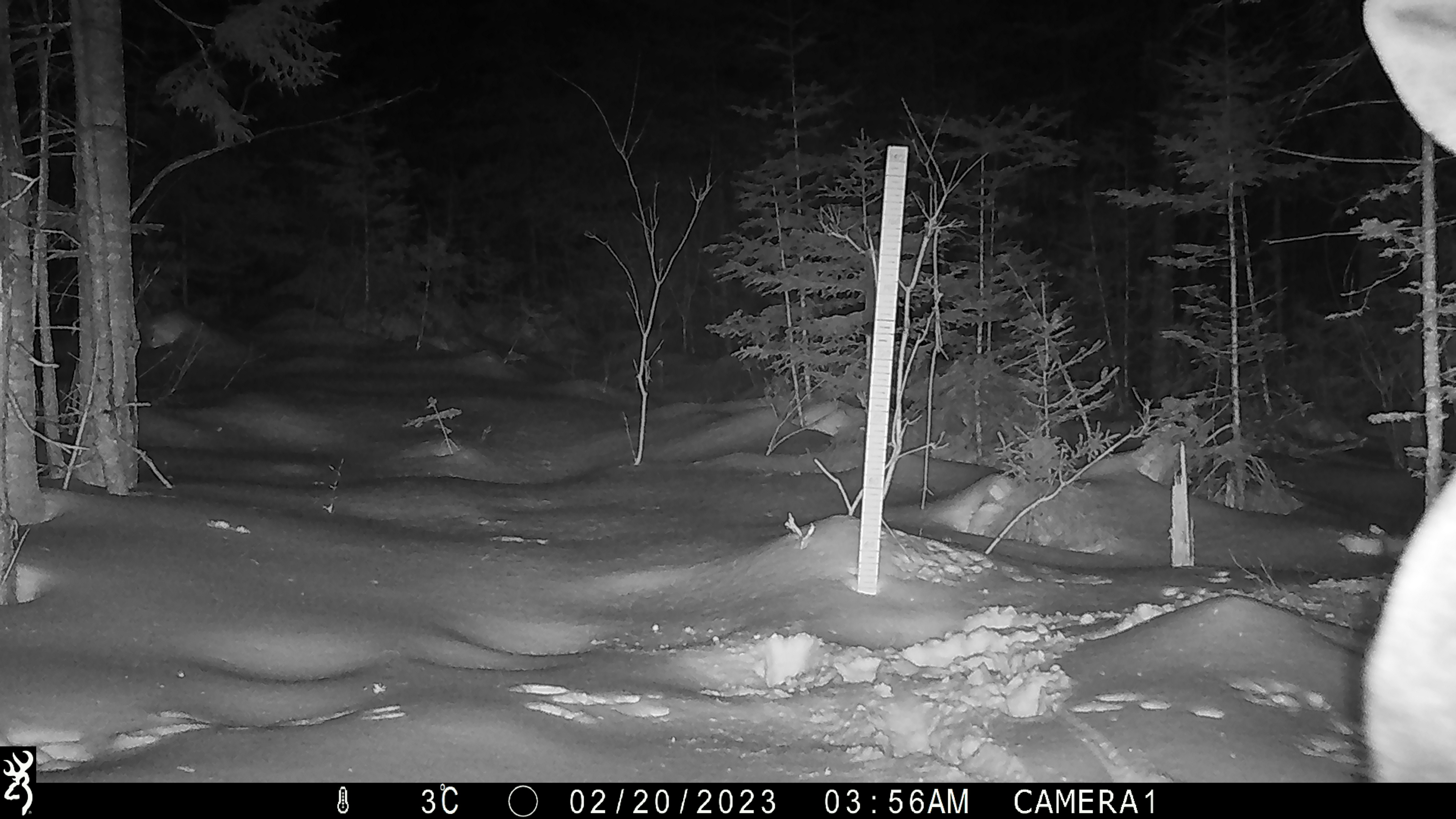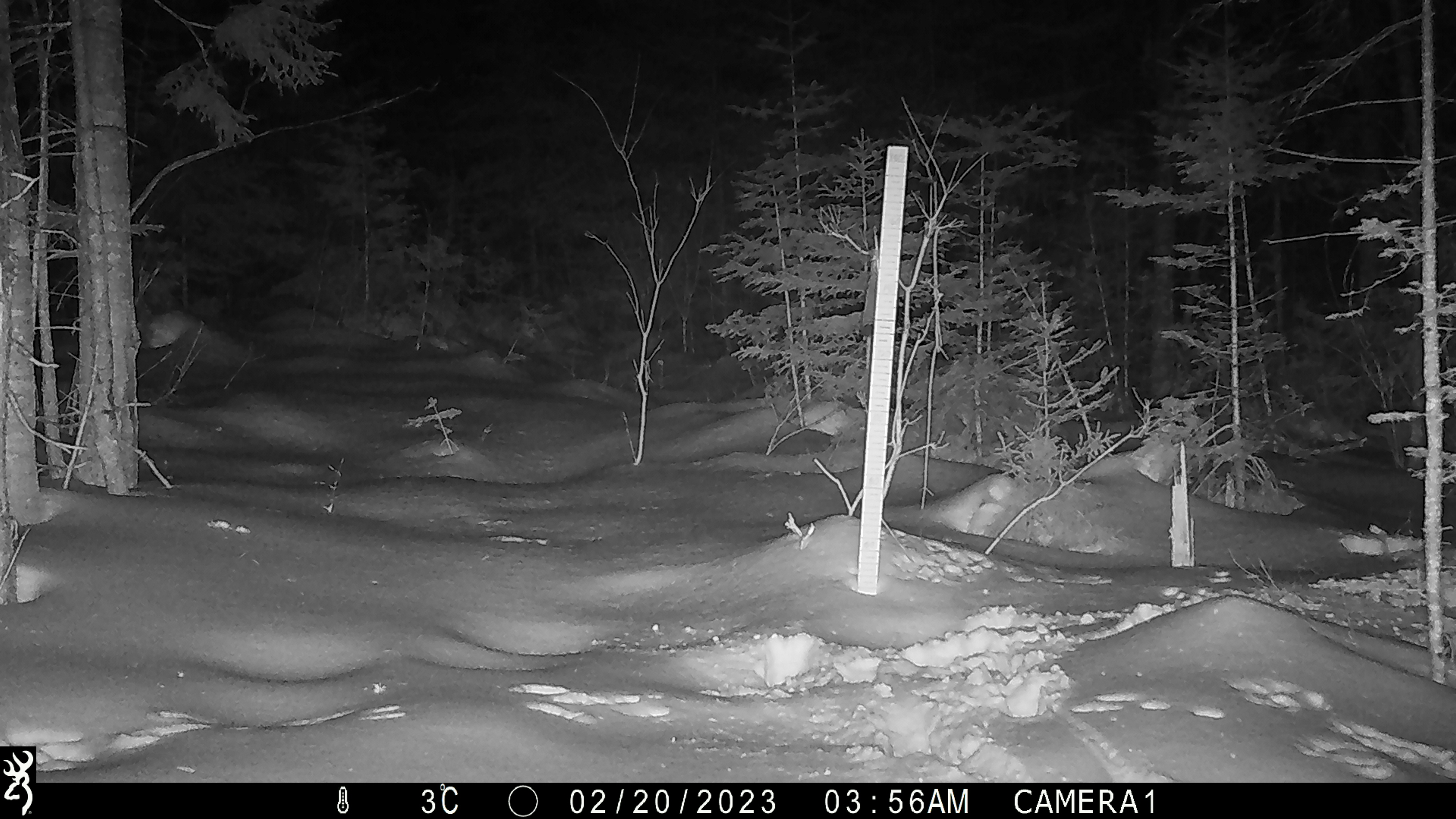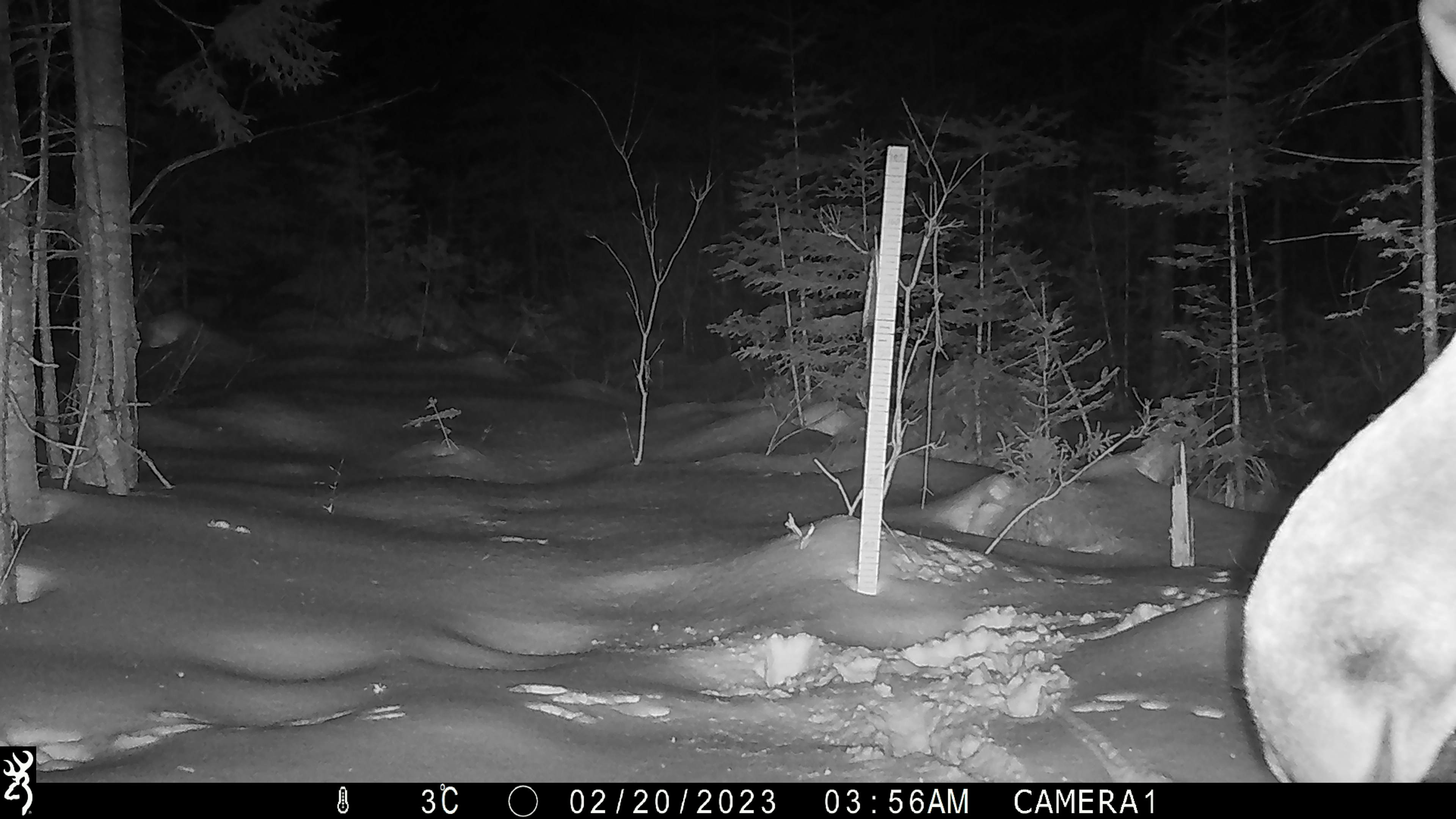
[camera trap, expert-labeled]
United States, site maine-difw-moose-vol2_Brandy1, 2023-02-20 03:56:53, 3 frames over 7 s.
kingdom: Animalia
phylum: Chordata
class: Mammalia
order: Artiodactyla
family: Cervidae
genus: Alces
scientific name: Alces alces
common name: moose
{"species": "moose (Alces alces)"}